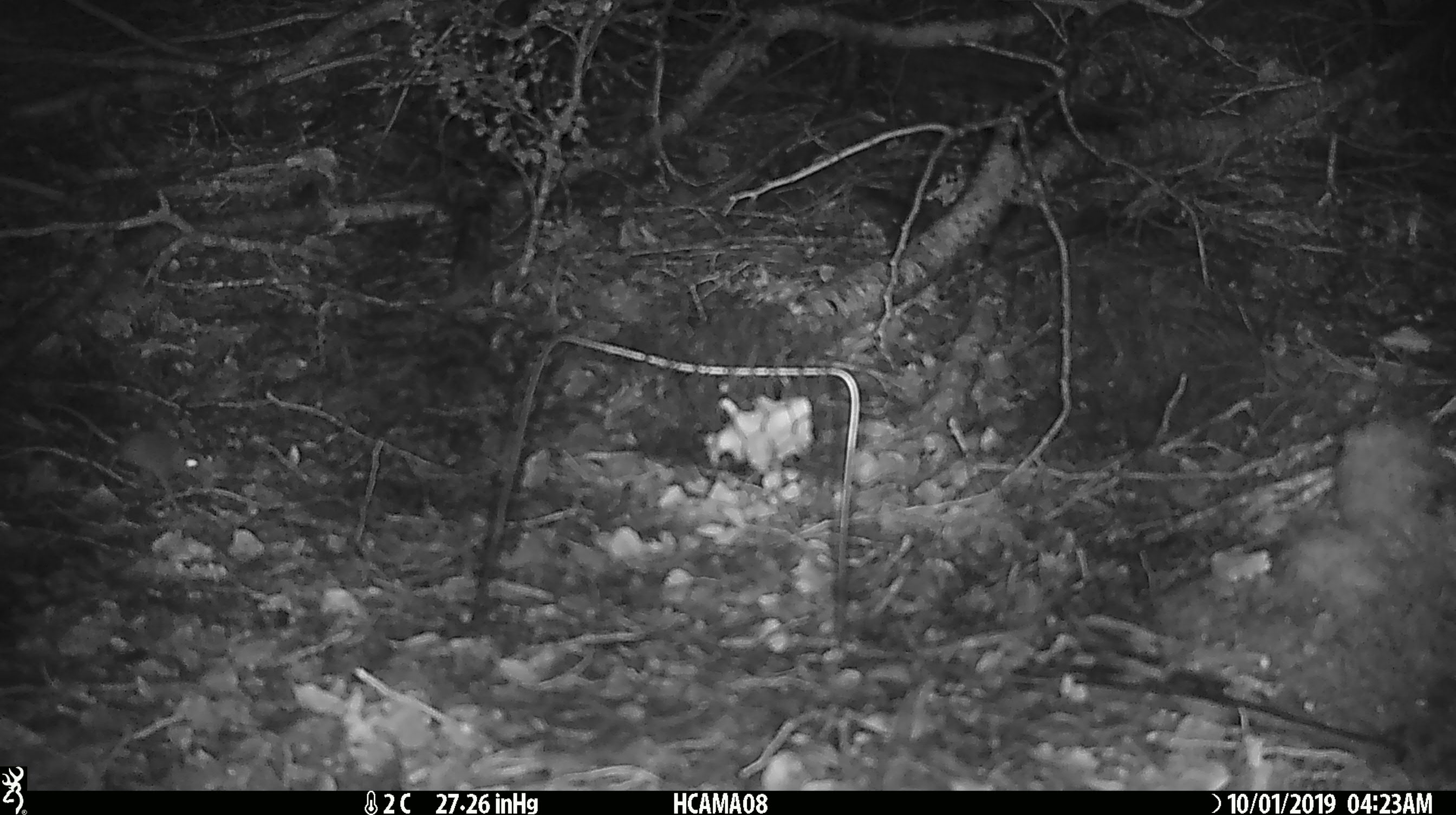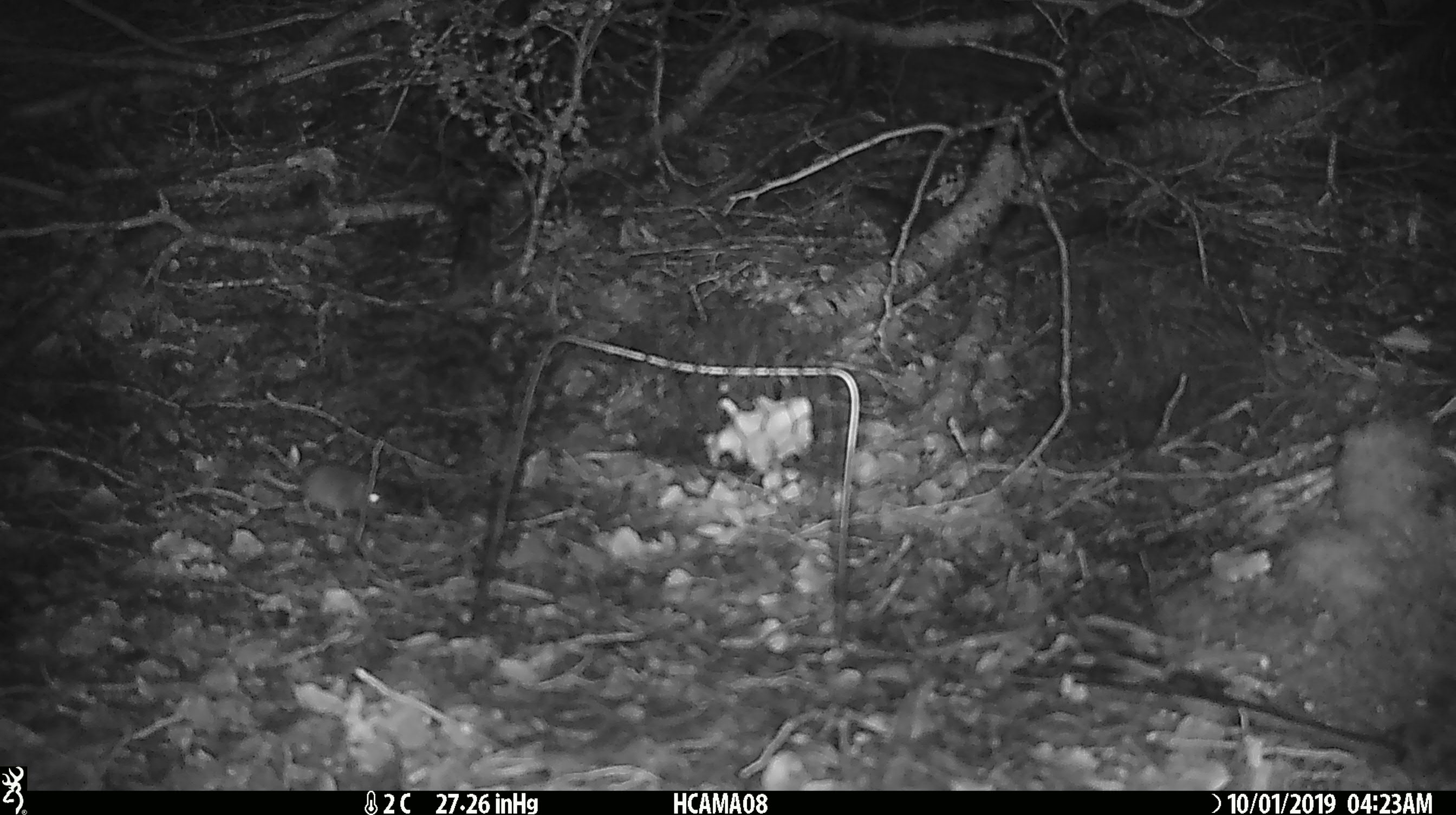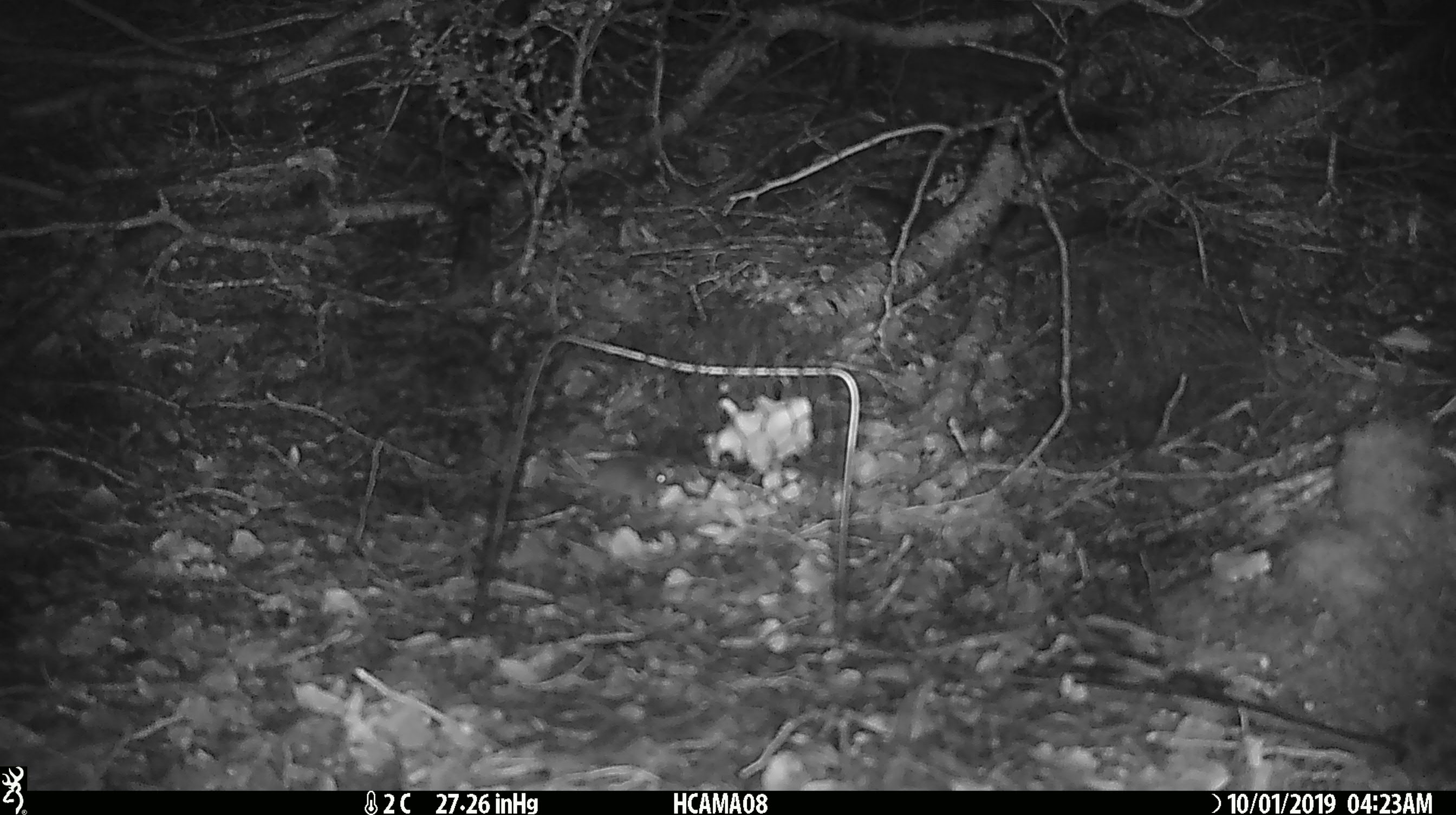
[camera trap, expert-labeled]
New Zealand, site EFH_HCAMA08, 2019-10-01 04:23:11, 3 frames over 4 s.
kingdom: Animalia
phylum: Chordata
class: Mammalia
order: Rodentia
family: Muridae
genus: Mus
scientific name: Mus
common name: mouse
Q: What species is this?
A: Mouse (Mus).